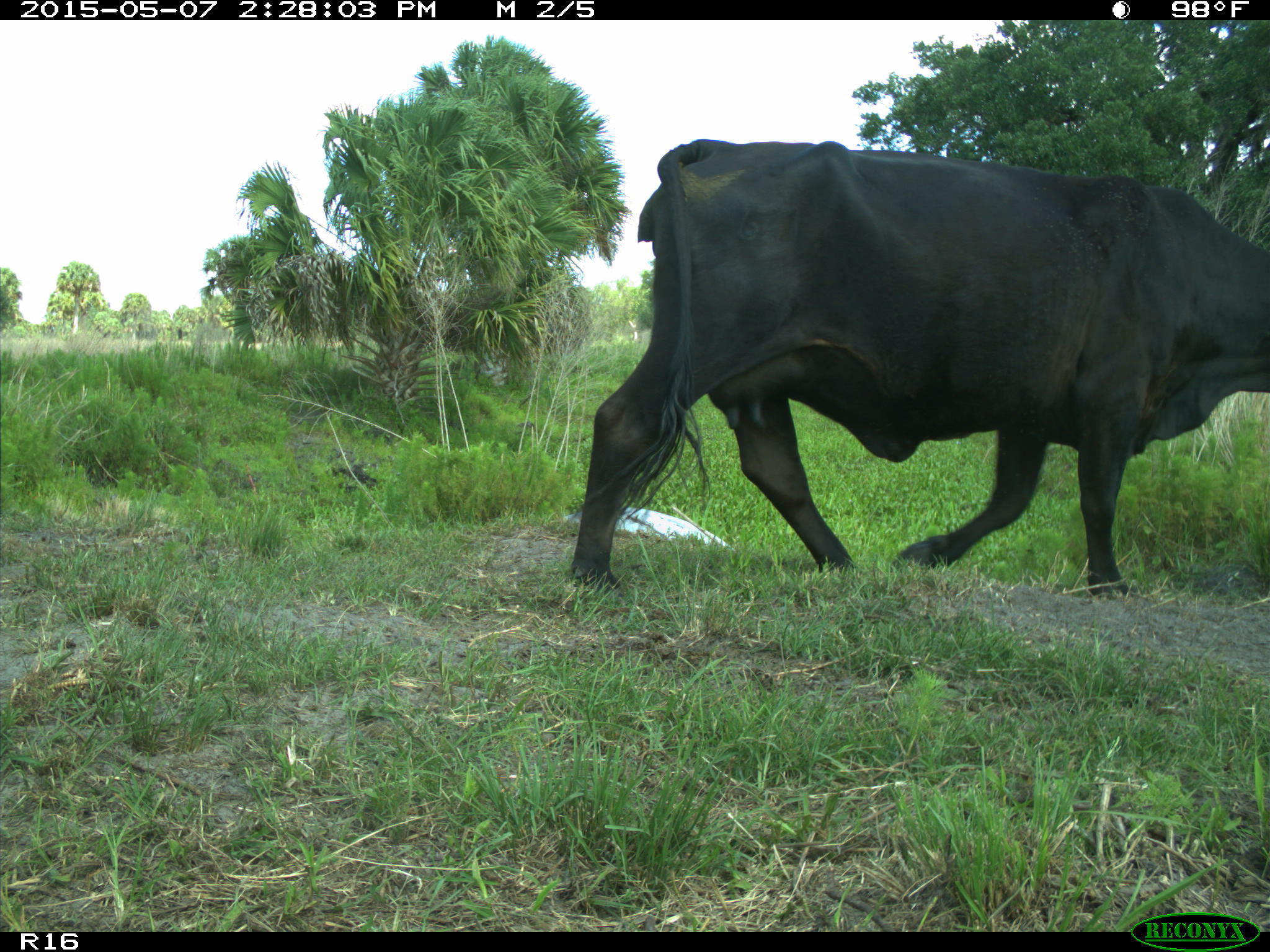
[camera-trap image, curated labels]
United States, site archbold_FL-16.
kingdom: Animalia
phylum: Chordata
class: Mammalia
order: Artiodactyla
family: Bovidae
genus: Bos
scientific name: Bos taurus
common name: domestic cow